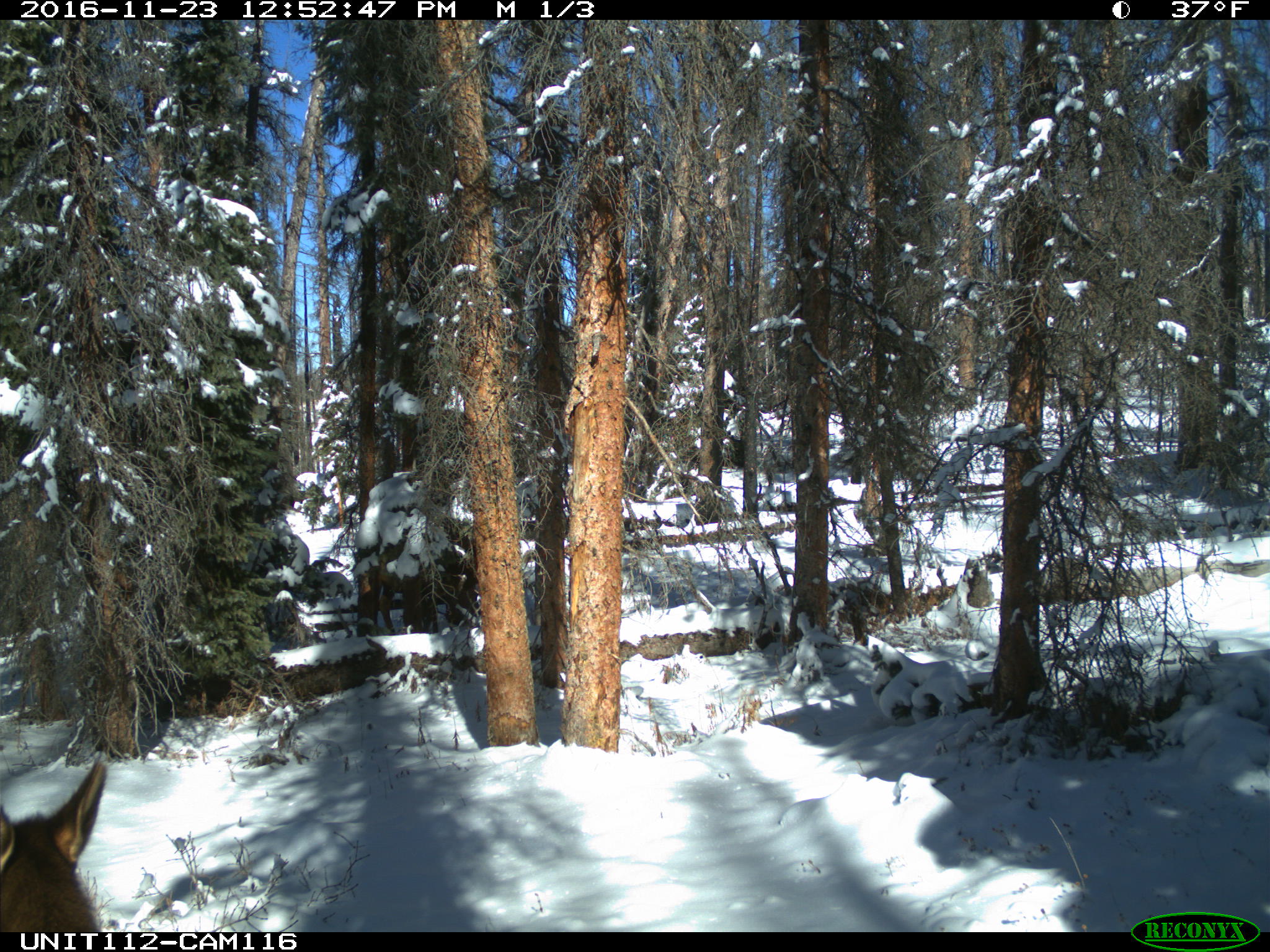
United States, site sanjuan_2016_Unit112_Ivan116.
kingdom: Animalia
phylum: Chordata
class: Mammalia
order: Artiodactyla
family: Cervidae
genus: Cervus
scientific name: Cervus elaphus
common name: red deer